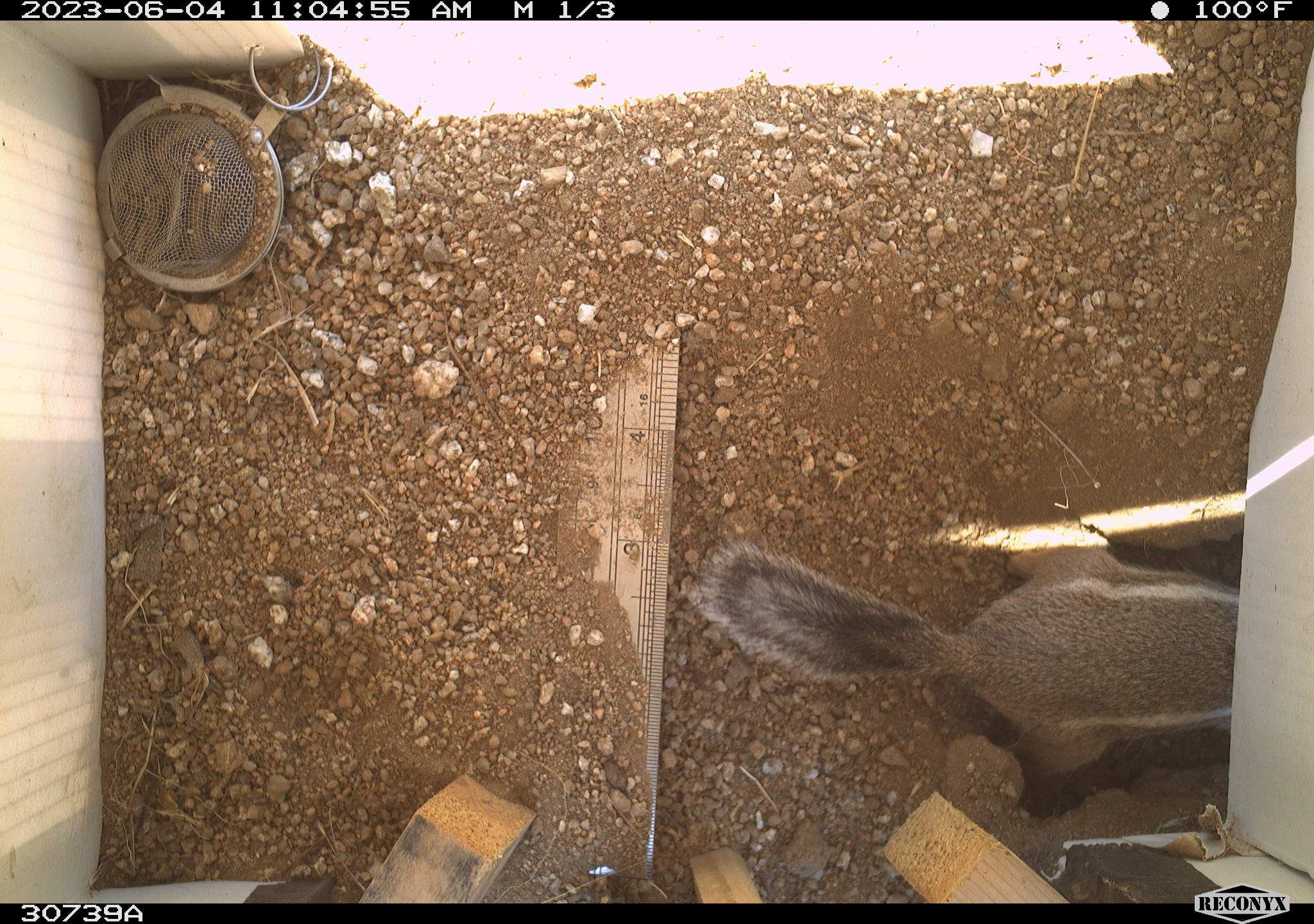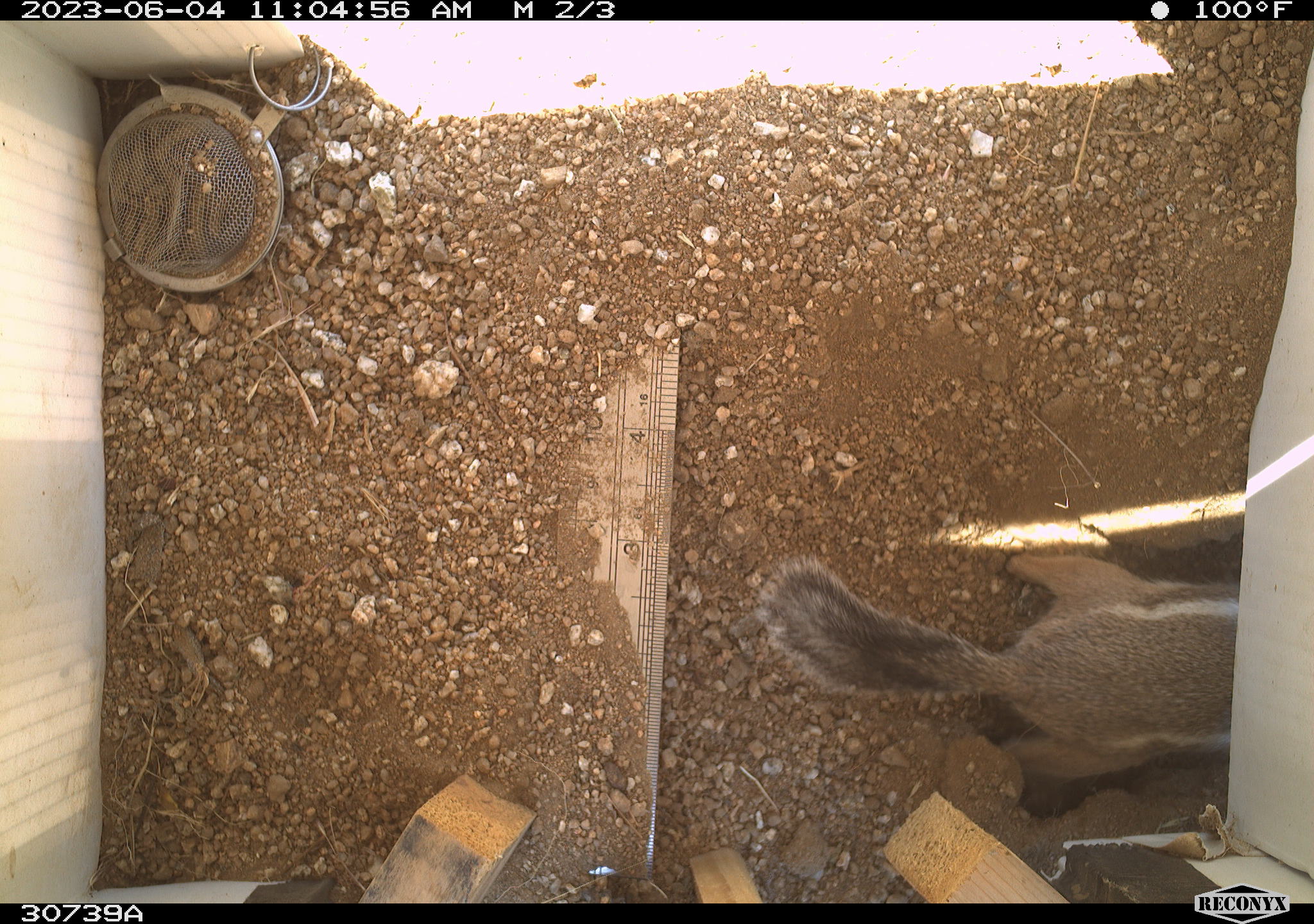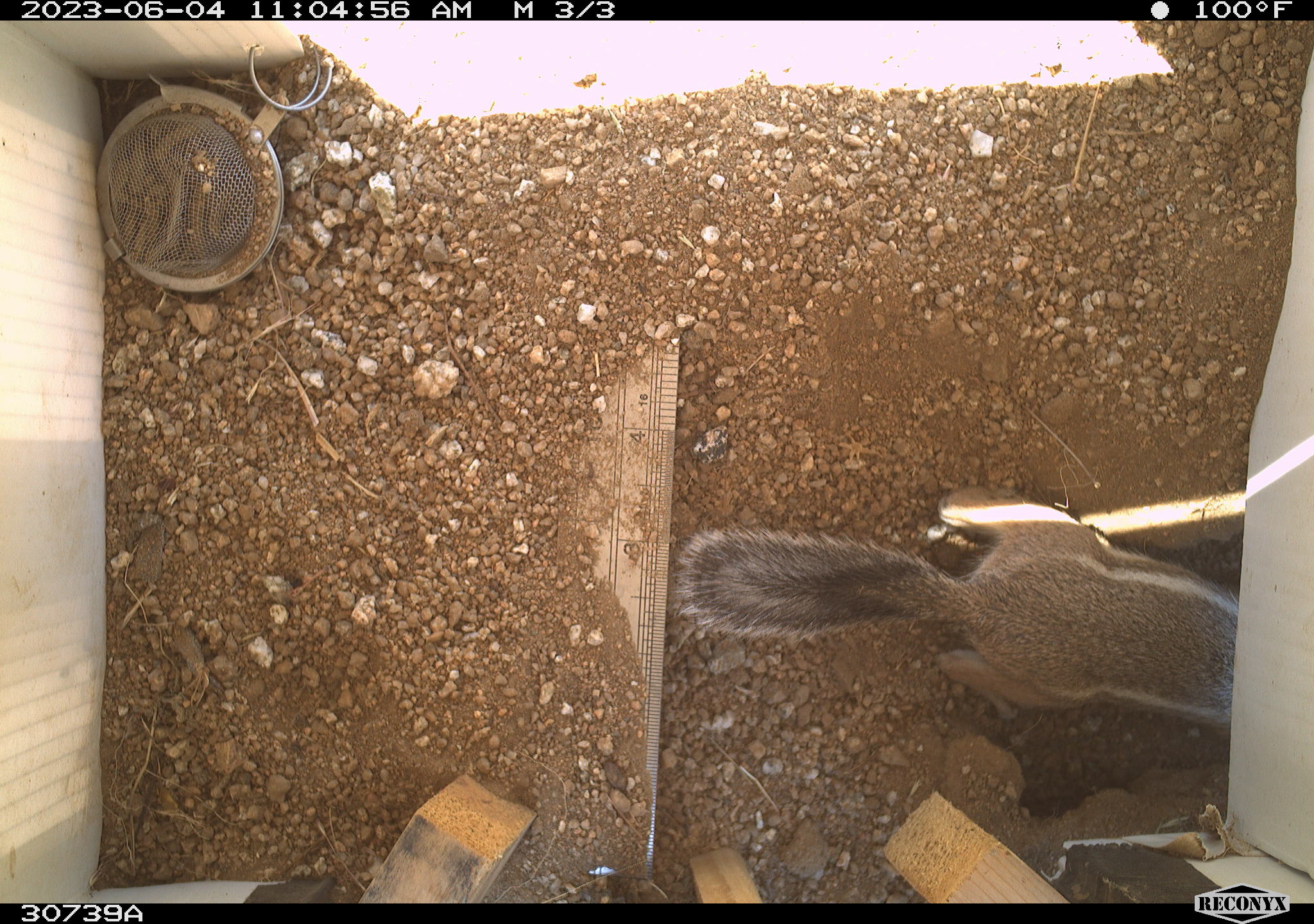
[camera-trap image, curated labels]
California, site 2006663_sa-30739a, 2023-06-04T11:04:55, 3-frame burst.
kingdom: Animalia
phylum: Chordata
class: Mammalia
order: Rodentia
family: Sciuridae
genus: Ammospermophilus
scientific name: Ammospermophilus leucurus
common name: white-tailed antelope squirrel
White-tailed antelope squirrel (Ammospermophilus leucurus).